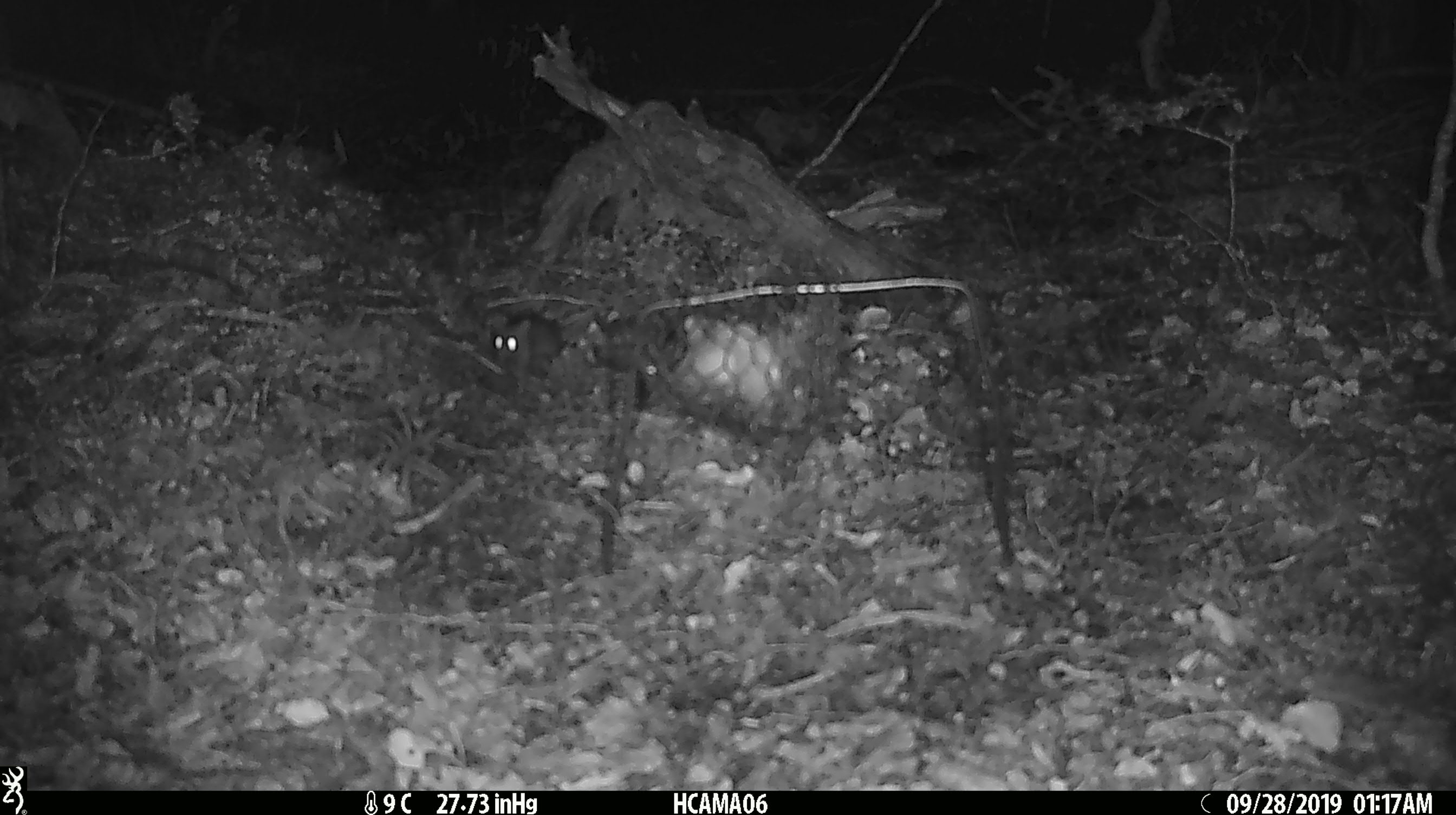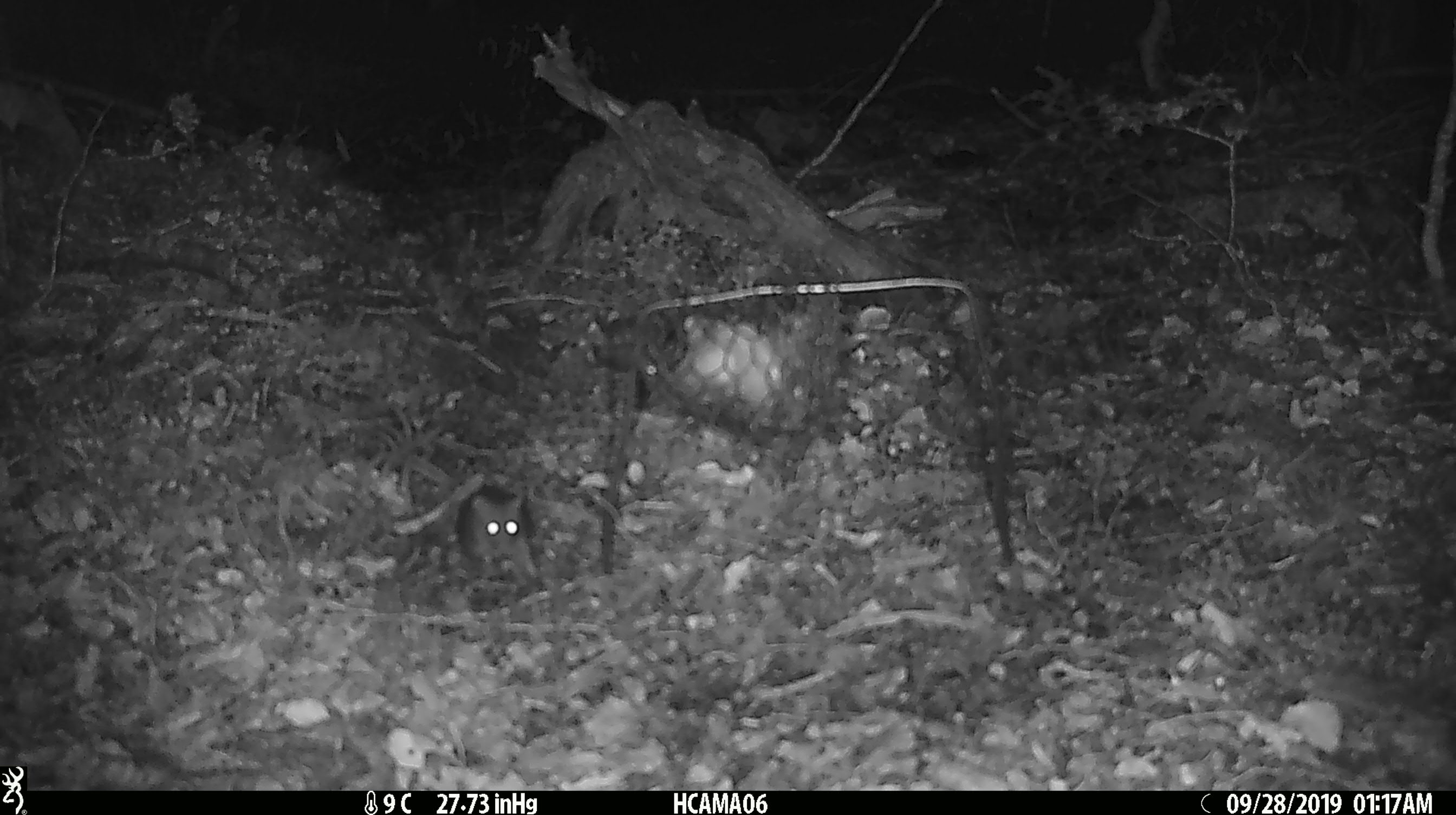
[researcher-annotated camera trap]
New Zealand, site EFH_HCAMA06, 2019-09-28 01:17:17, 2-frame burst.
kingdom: Animalia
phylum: Chordata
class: Mammalia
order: Rodentia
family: Muridae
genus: Mus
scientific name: Mus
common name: mouse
Mouse (Mus).